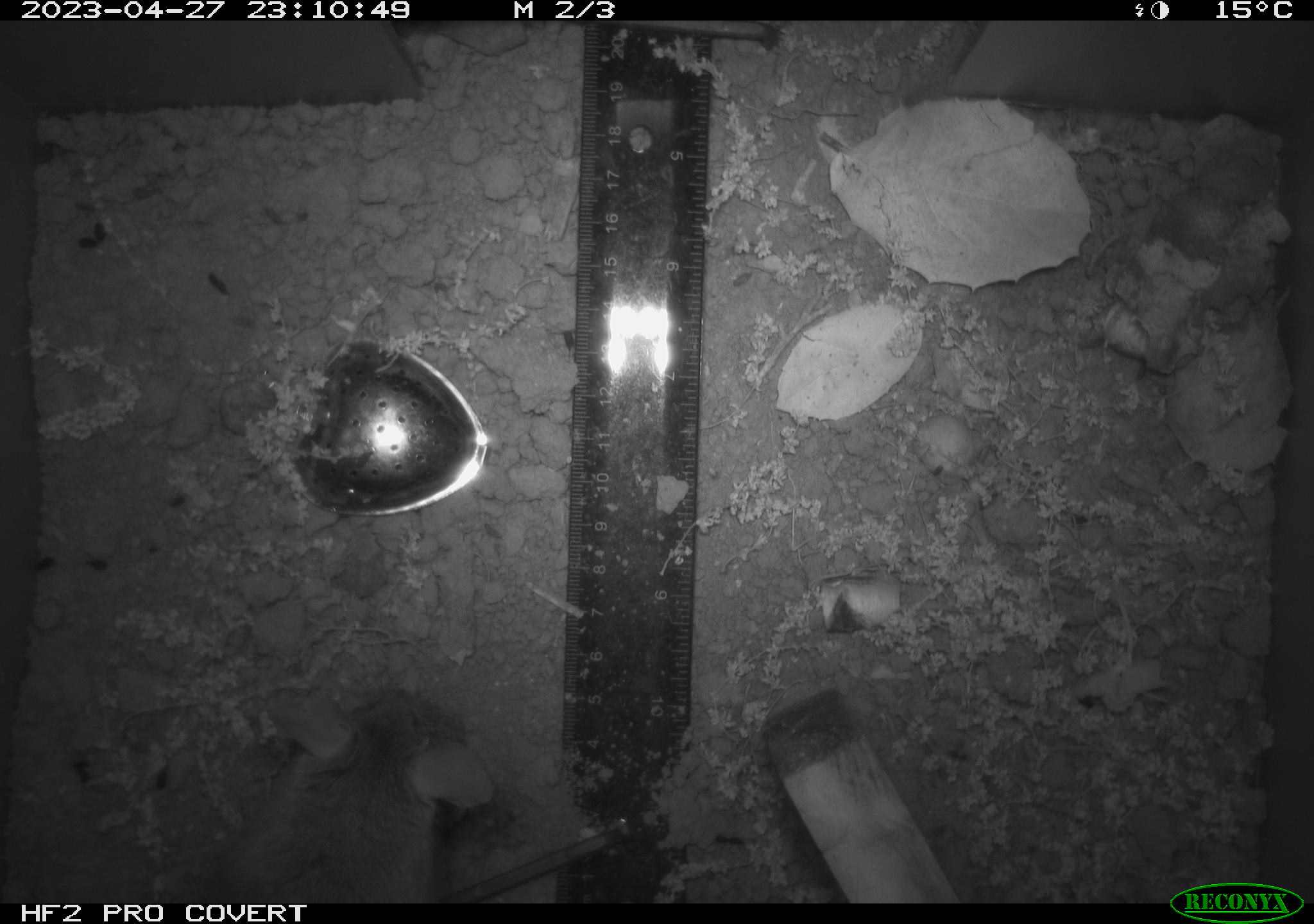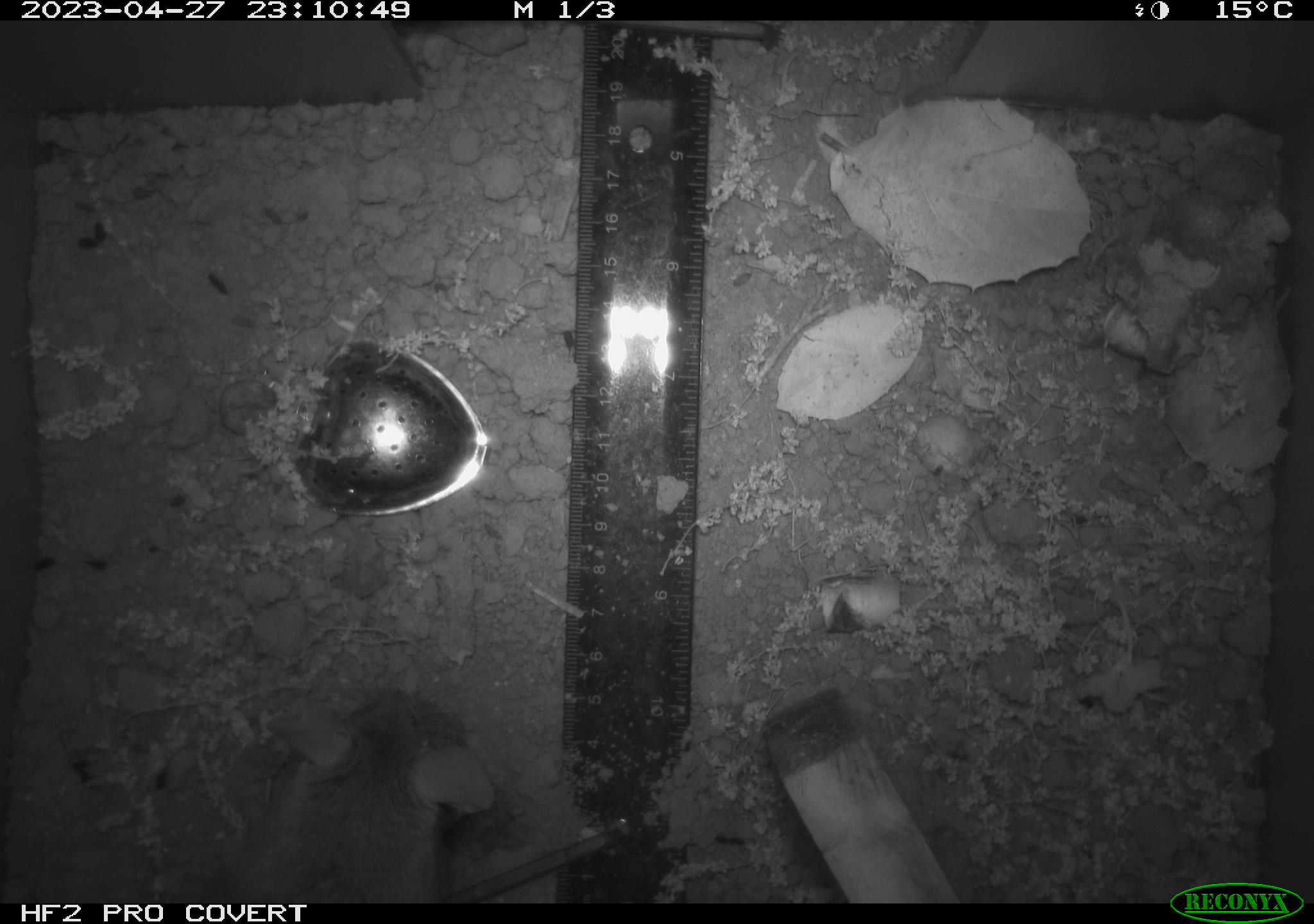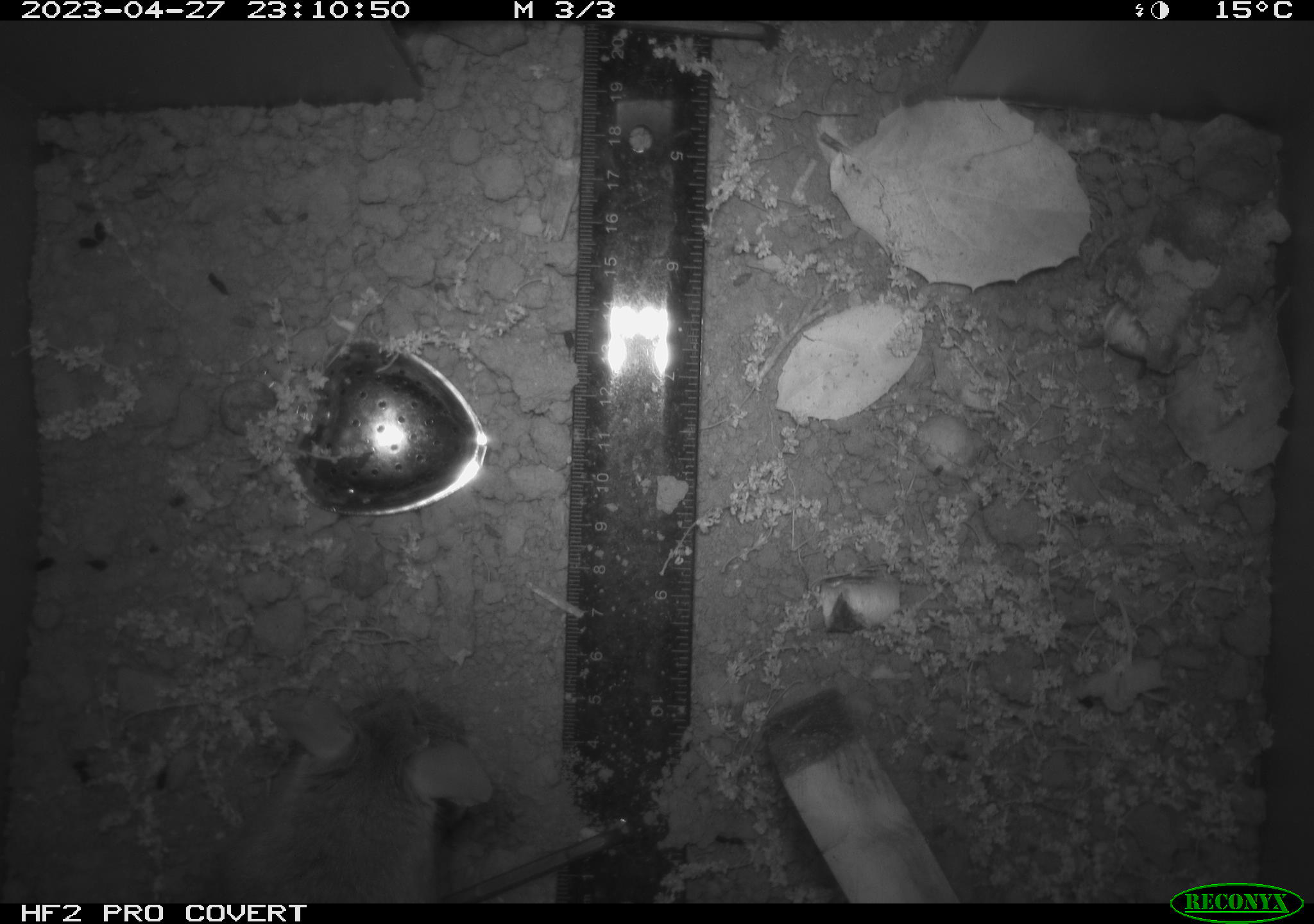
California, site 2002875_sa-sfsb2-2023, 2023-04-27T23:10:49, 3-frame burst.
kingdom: Animalia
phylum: Chordata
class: Mammalia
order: Rodentia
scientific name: Rodentia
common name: mouse species